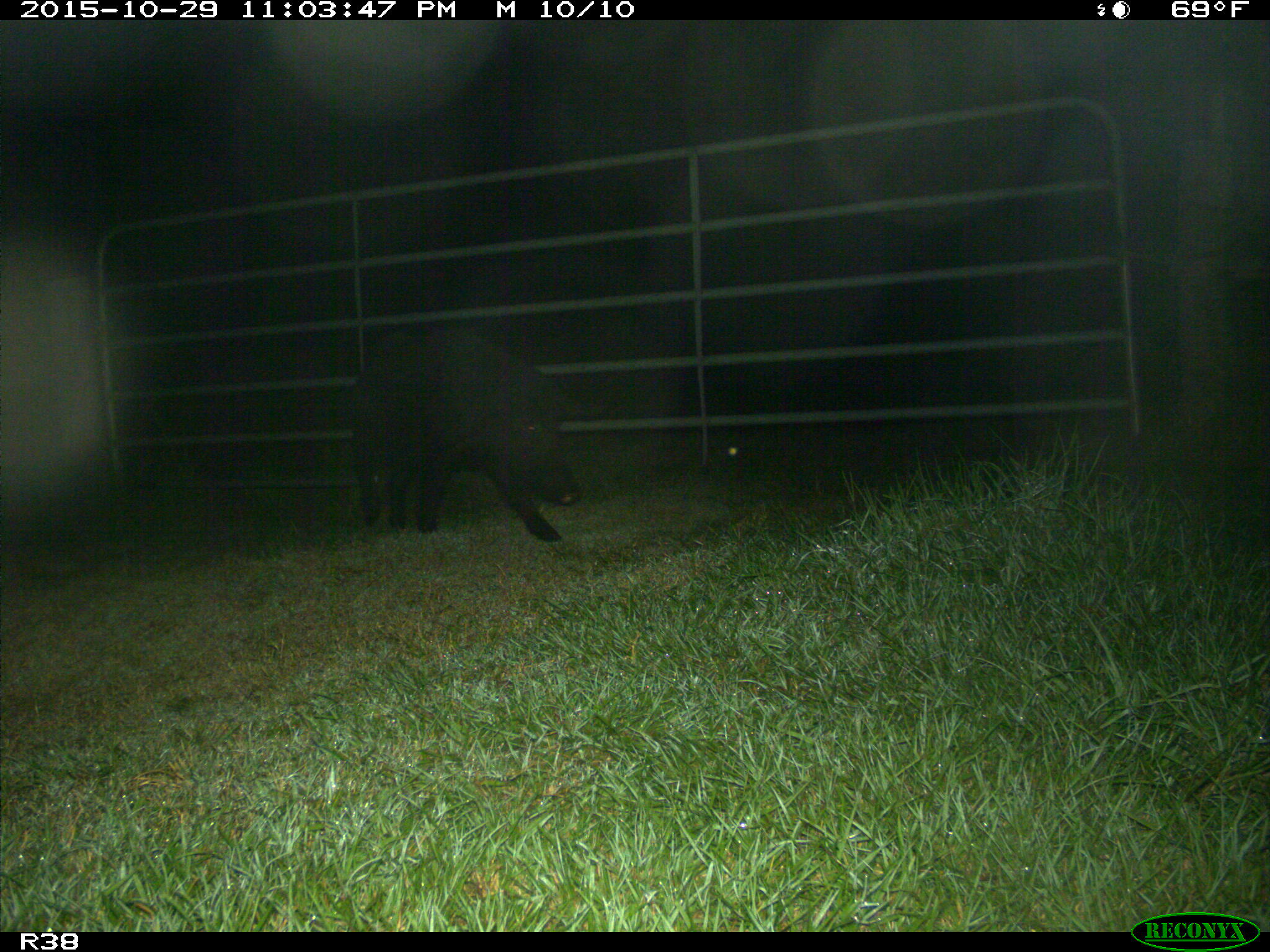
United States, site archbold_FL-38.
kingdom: Animalia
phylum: Chordata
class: Mammalia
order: Artiodactyla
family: Suidae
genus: Sus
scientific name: Sus scrofa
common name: wild boar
Sus scrofa (wild boar).